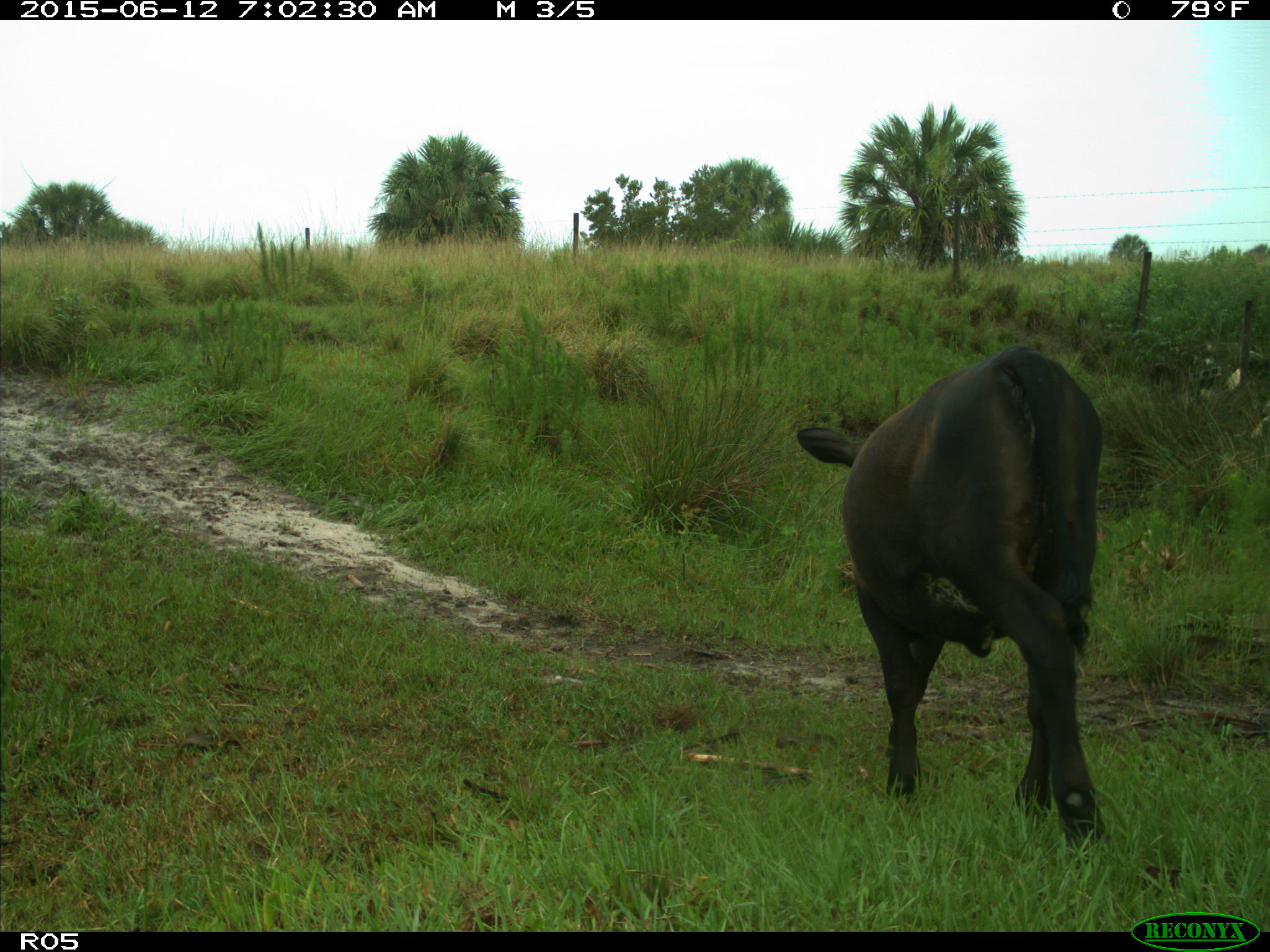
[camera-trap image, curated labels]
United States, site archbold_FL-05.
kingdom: Animalia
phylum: Chordata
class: Mammalia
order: Artiodactyla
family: Bovidae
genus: Bos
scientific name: Bos taurus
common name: domestic cow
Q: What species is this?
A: Bos taurus (domestic cow).